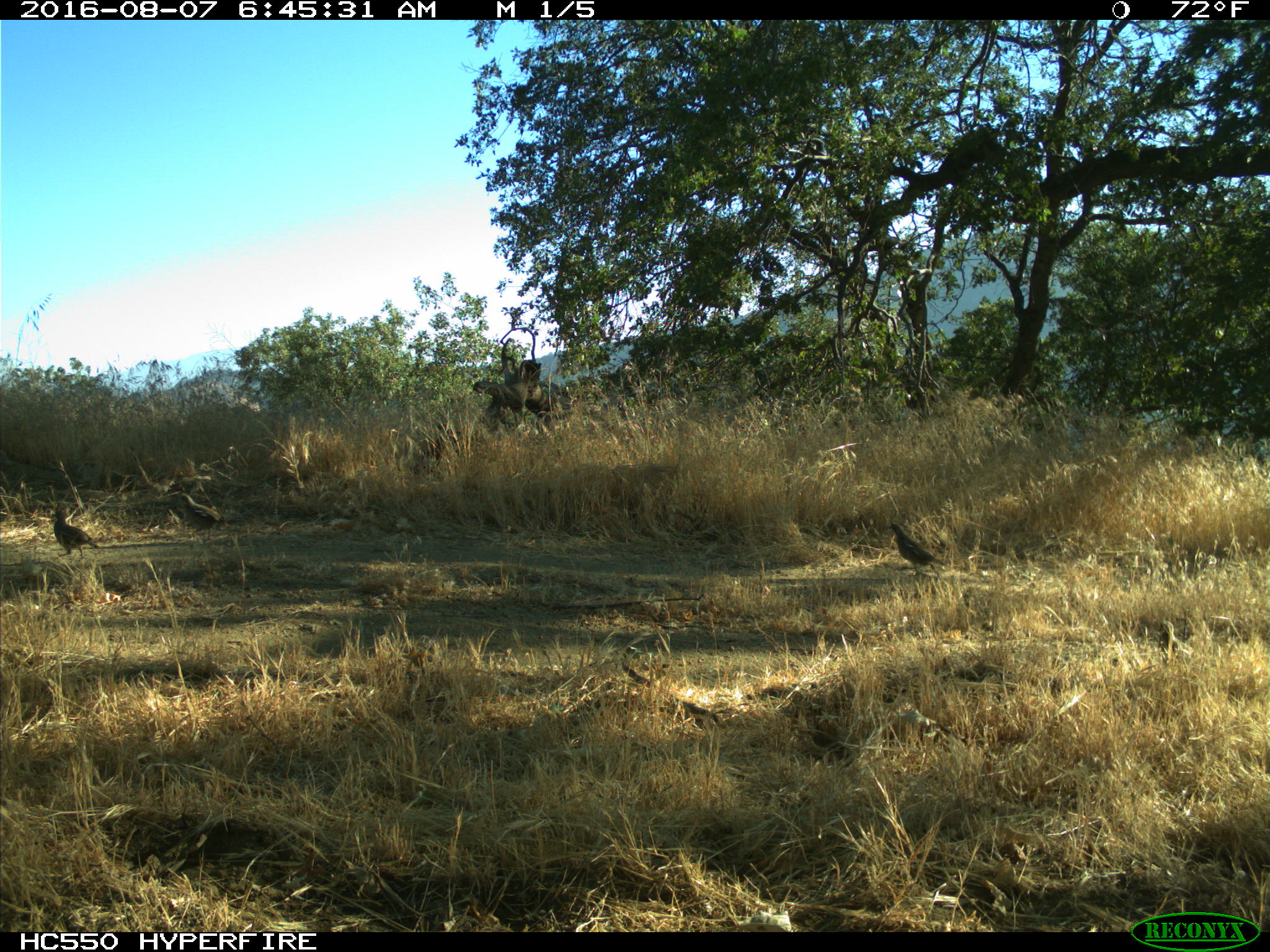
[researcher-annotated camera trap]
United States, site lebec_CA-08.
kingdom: Animalia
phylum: Chordata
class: Aves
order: Galliformes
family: Odontophoridae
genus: Callipepla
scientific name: Callipepla californica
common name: california quail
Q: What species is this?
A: Callipepla californica (california quail).